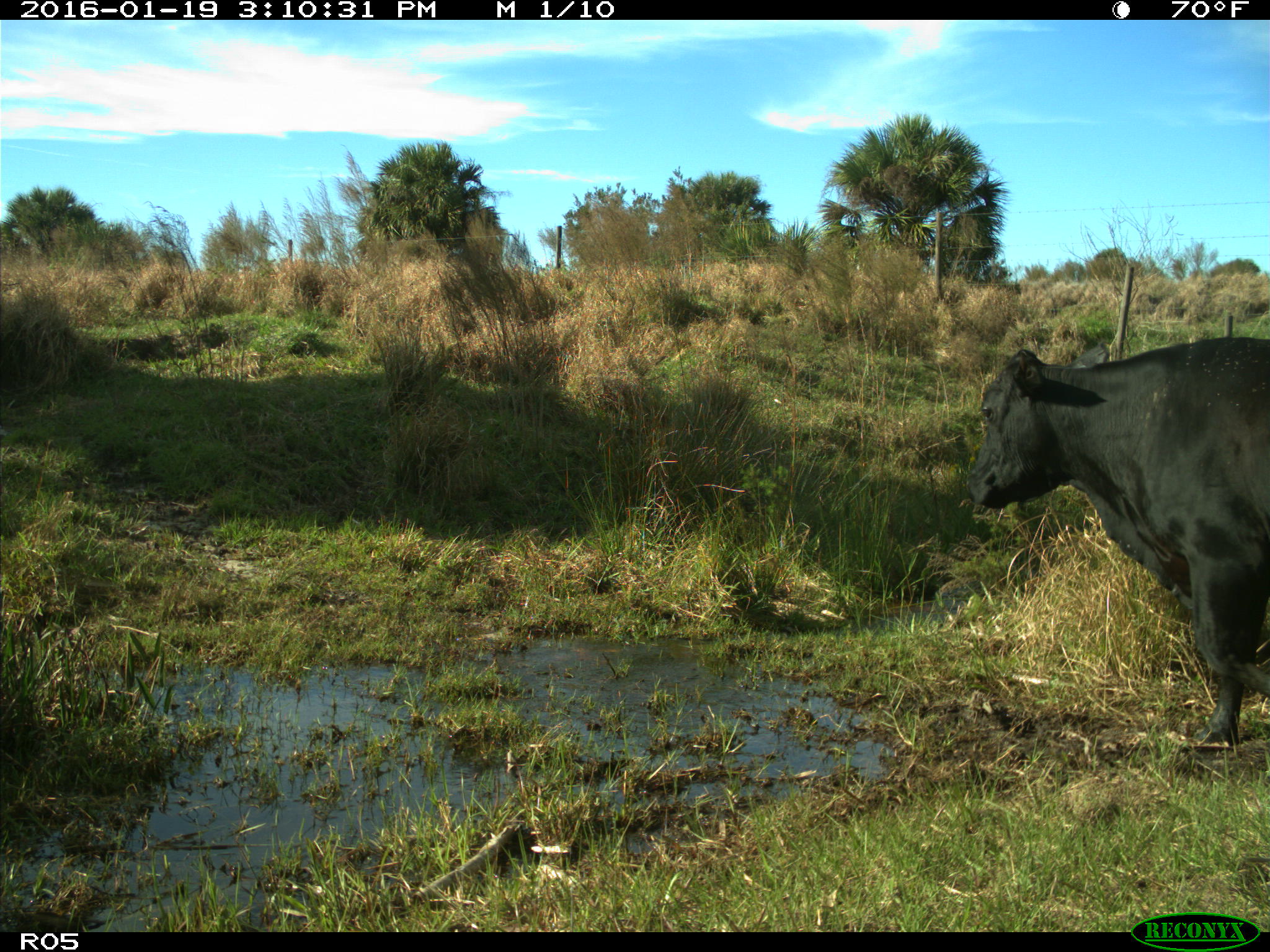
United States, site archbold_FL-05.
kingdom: Animalia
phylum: Chordata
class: Mammalia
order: Artiodactyla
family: Bovidae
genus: Bos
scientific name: Bos taurus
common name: domestic cow